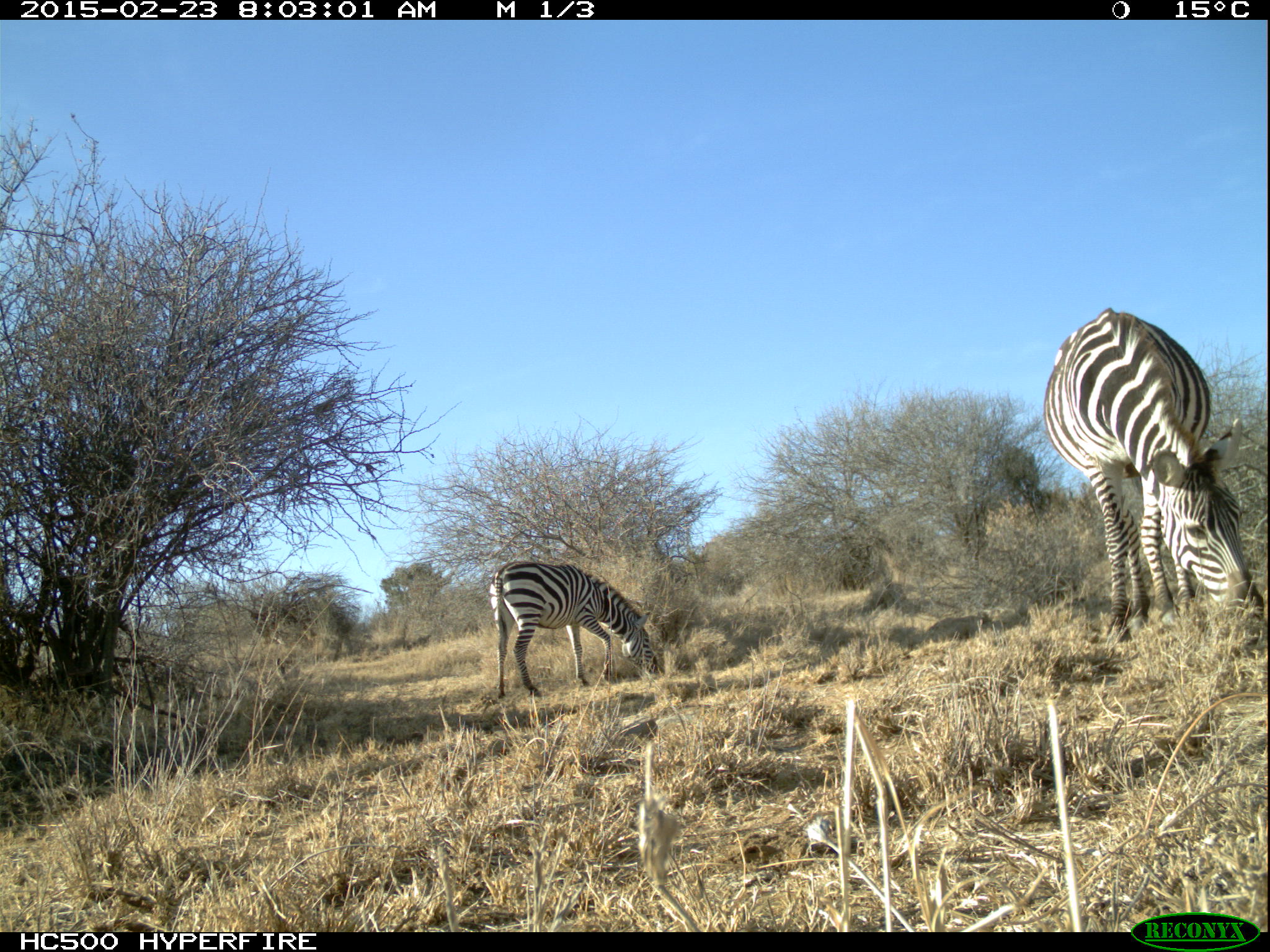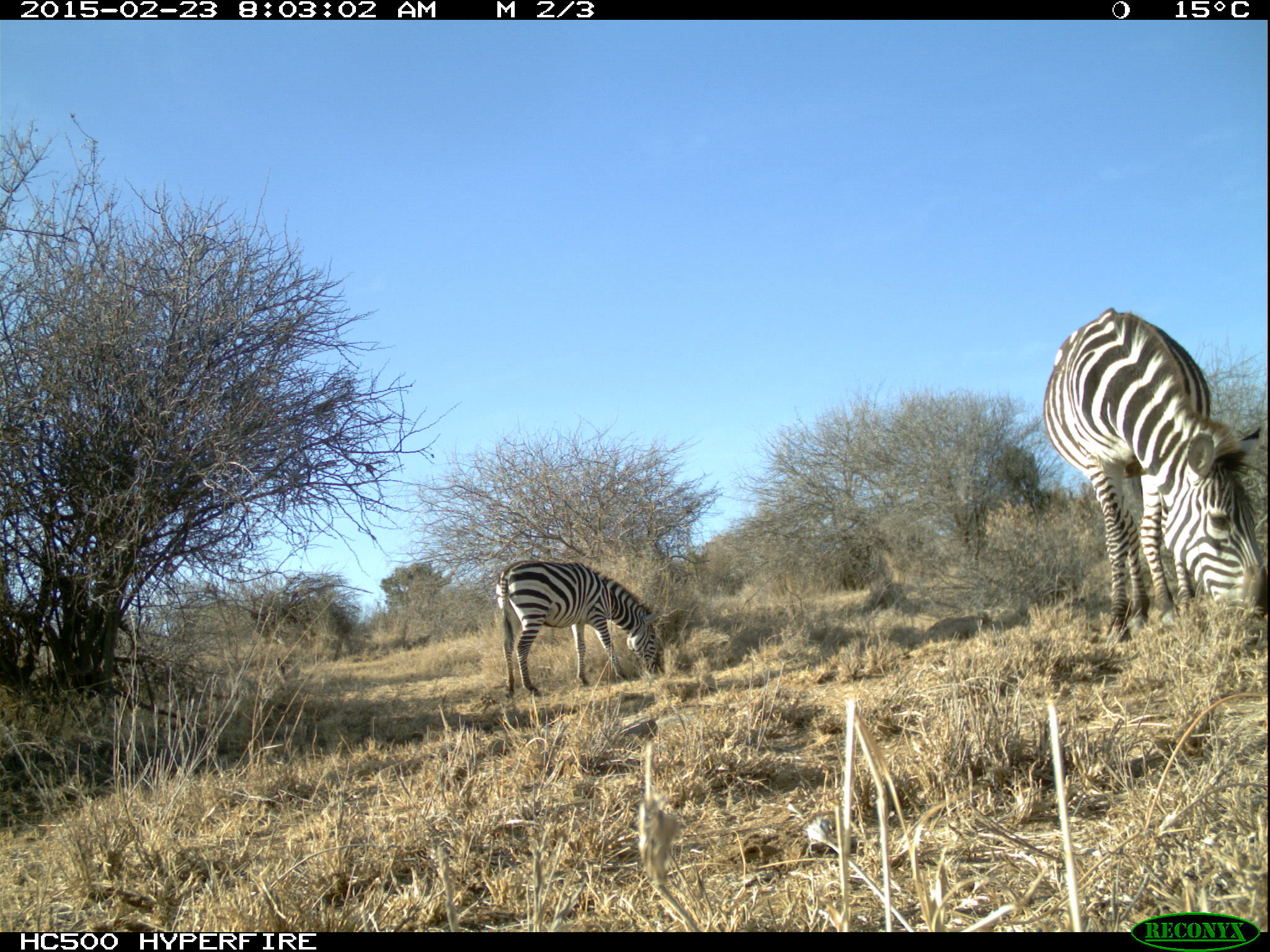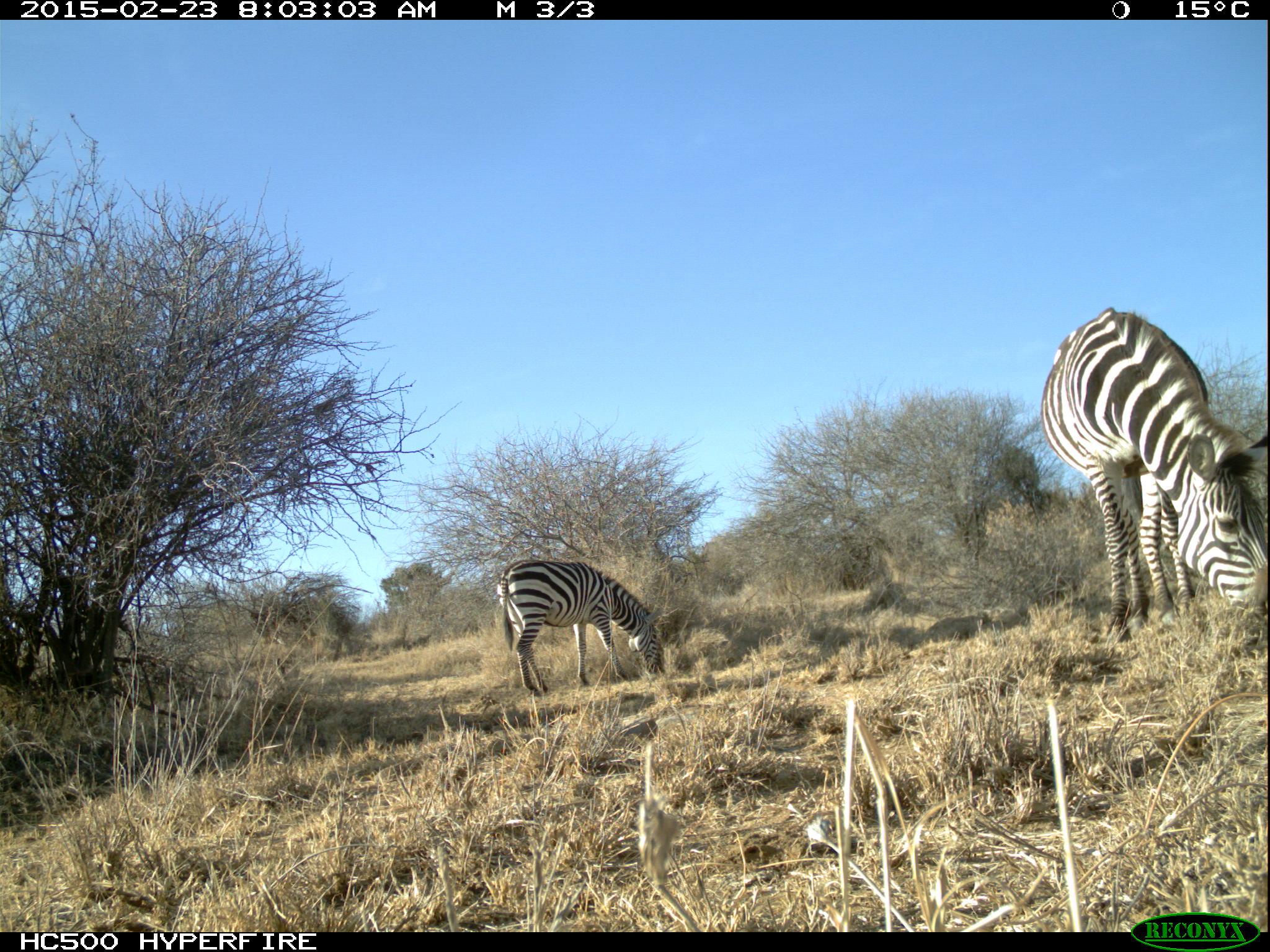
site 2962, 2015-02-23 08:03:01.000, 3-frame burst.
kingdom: Animalia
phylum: Chordata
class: Mammalia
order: Perissodactyla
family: Equidae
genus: Equus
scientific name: Equus quagga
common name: plains zebra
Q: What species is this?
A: Equus quagga (plains zebra).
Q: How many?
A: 6.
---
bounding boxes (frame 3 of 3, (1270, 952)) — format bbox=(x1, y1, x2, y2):
equus quagga: bbox=(1036, 304, 1264, 637); bbox=(494, 557, 665, 698)